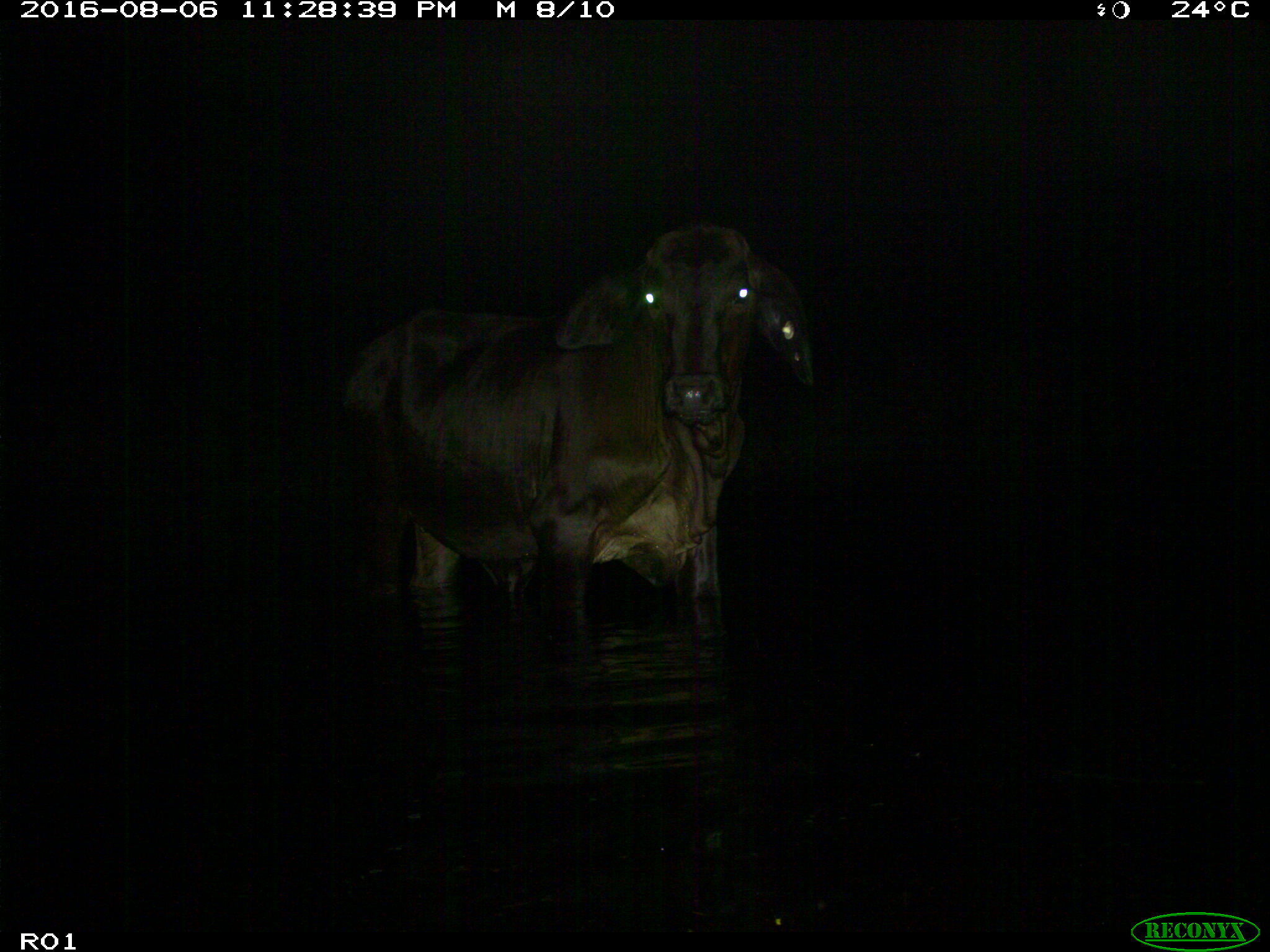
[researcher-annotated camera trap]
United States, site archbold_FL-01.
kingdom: Animalia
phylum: Chordata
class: Mammalia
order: Artiodactyla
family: Bovidae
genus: Bos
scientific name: Bos taurus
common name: domestic cow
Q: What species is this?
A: Bos taurus (domestic cow).